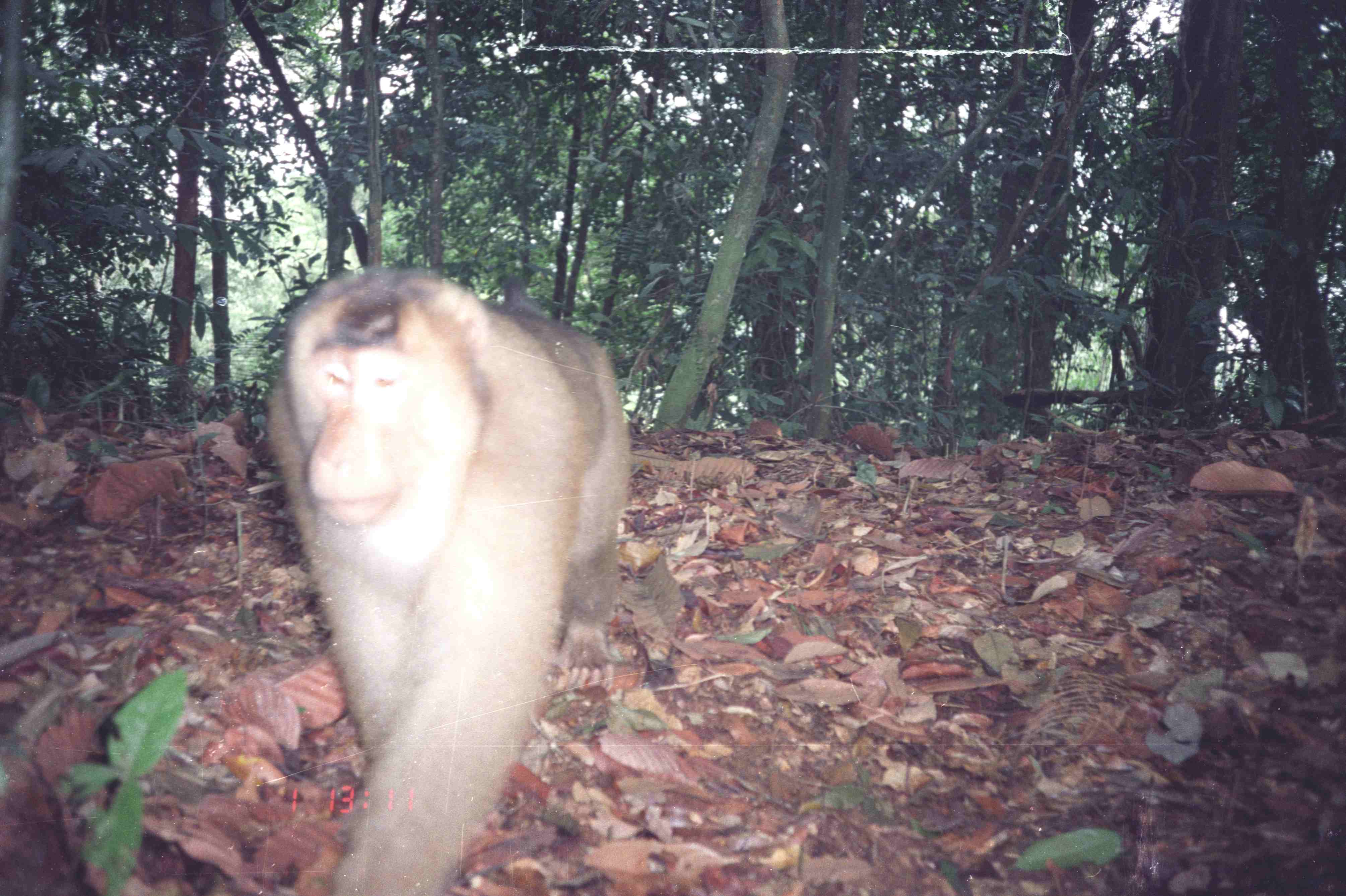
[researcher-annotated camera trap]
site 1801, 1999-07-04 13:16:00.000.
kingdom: Animalia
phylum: Chordata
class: Mammalia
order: Primates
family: Cercopithecidae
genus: Macaca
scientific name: Macaca nemestrina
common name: southern pig-tailed macaque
Macaca nemestrina (southern pig-tailed macaque), count 1.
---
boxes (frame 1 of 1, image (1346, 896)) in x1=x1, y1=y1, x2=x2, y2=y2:
macaca nemestrina: x1=267, y1=262, x2=629, y2=896